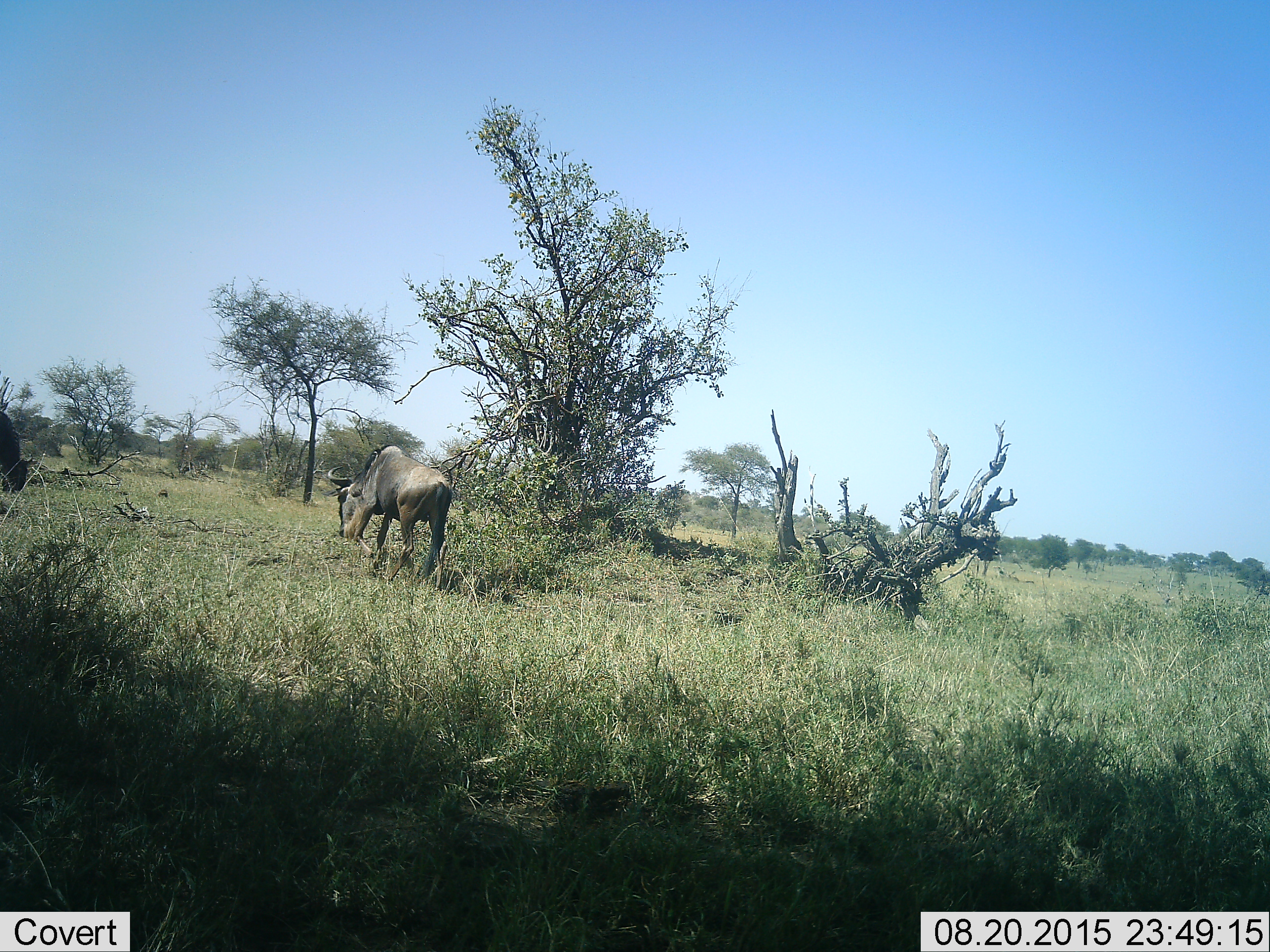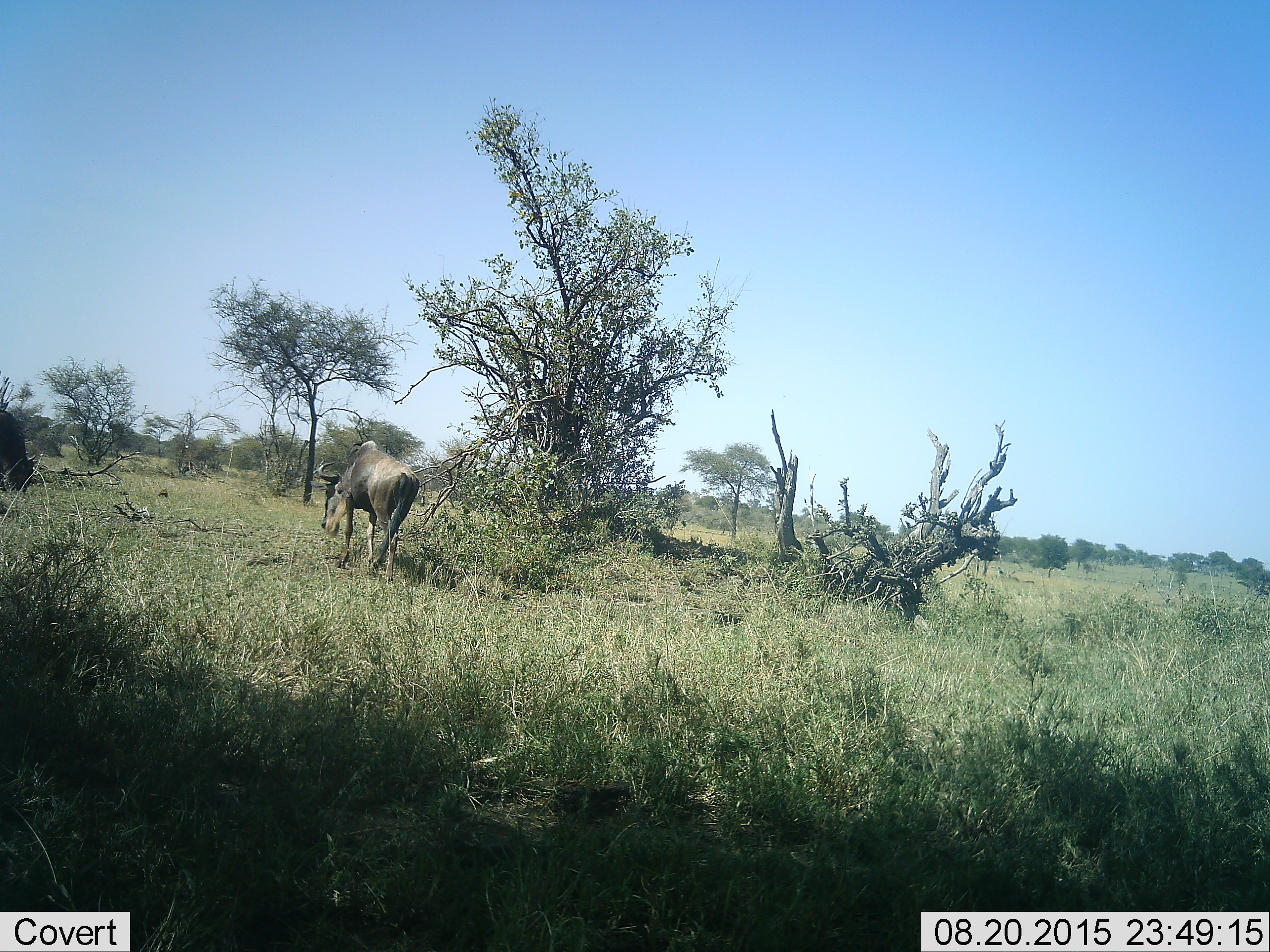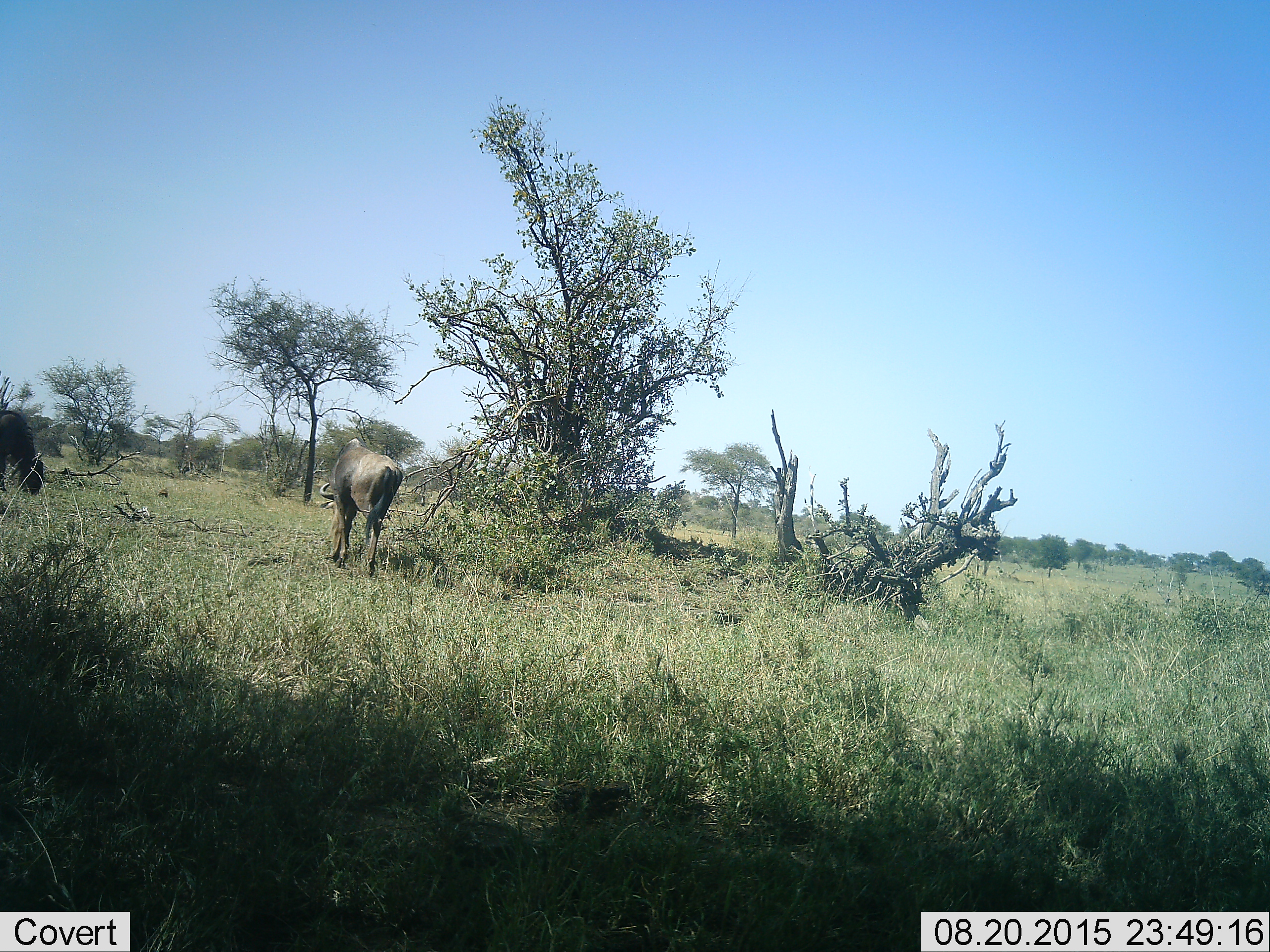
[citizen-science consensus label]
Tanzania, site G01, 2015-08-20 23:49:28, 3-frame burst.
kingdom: Animalia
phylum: Chordata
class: Mammalia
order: Artiodactyla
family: Bovidae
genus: Connochaetes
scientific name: Connochaetes taurinus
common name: blue wildebeest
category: wildebeest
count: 2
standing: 11%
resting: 0%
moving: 68%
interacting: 0%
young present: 0%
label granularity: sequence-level